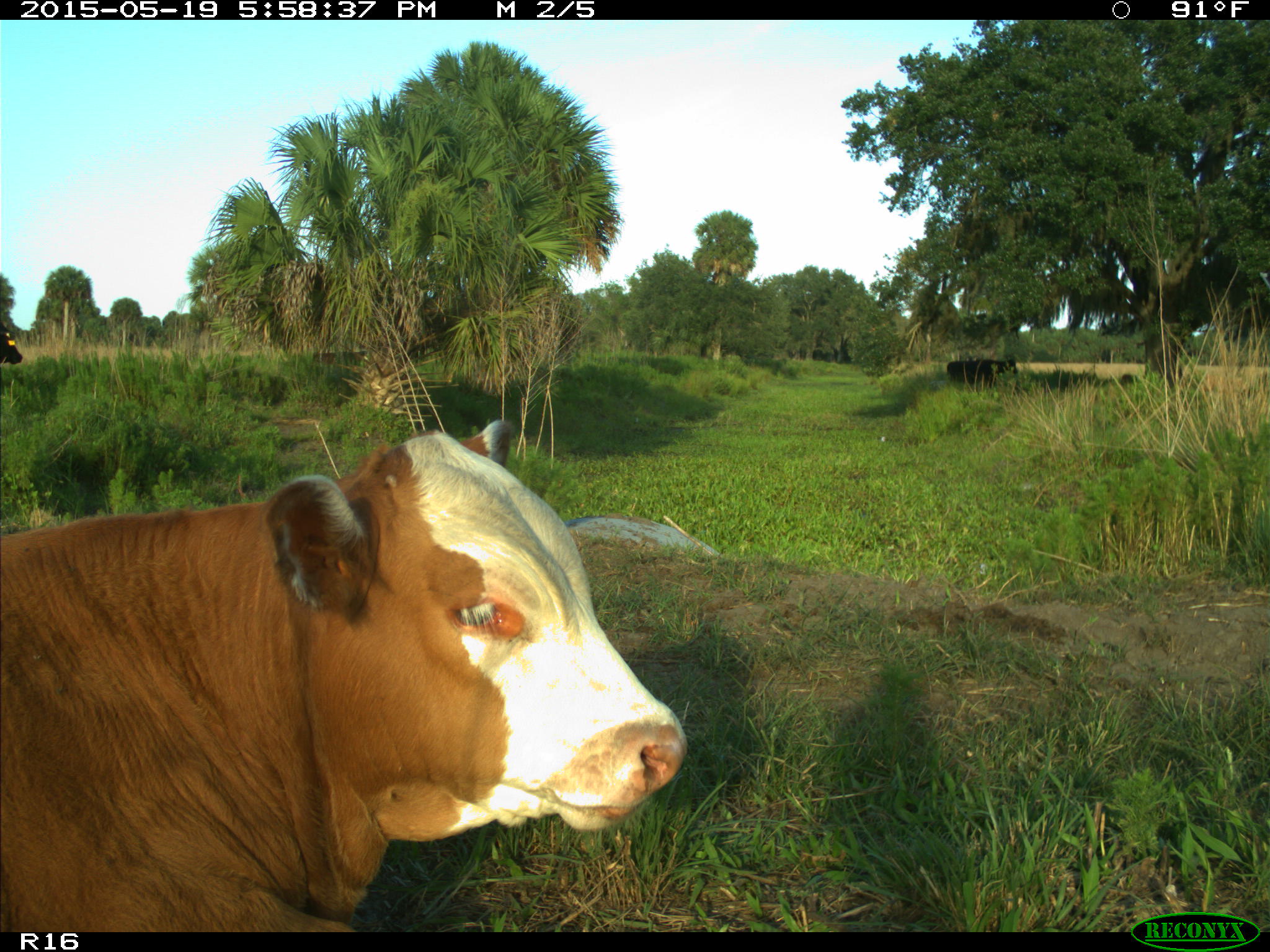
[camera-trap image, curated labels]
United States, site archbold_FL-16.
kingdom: Animalia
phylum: Chordata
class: Mammalia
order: Artiodactyla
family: Bovidae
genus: Bos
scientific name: Bos taurus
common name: domestic cow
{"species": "Bos taurus (domestic cow)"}